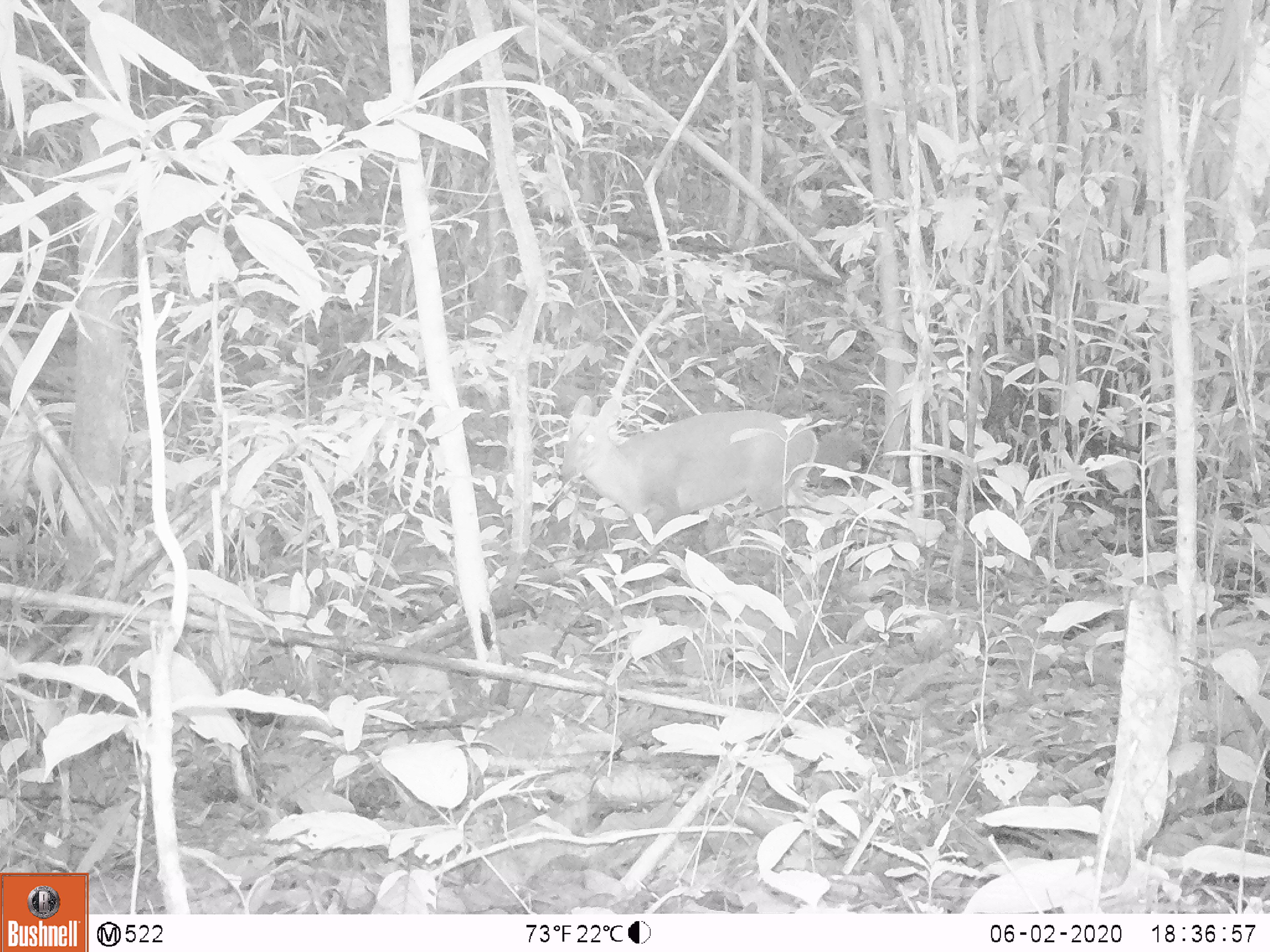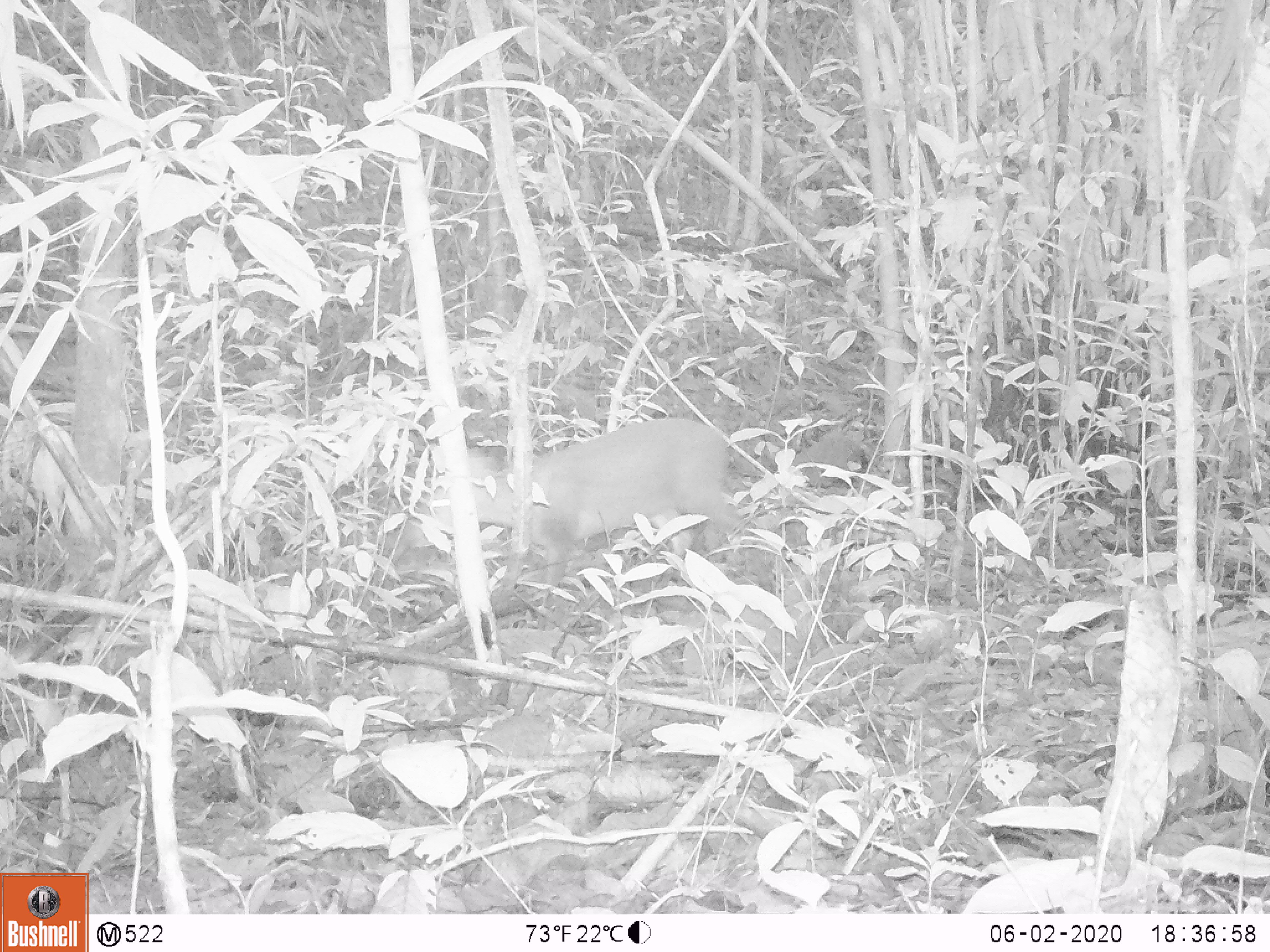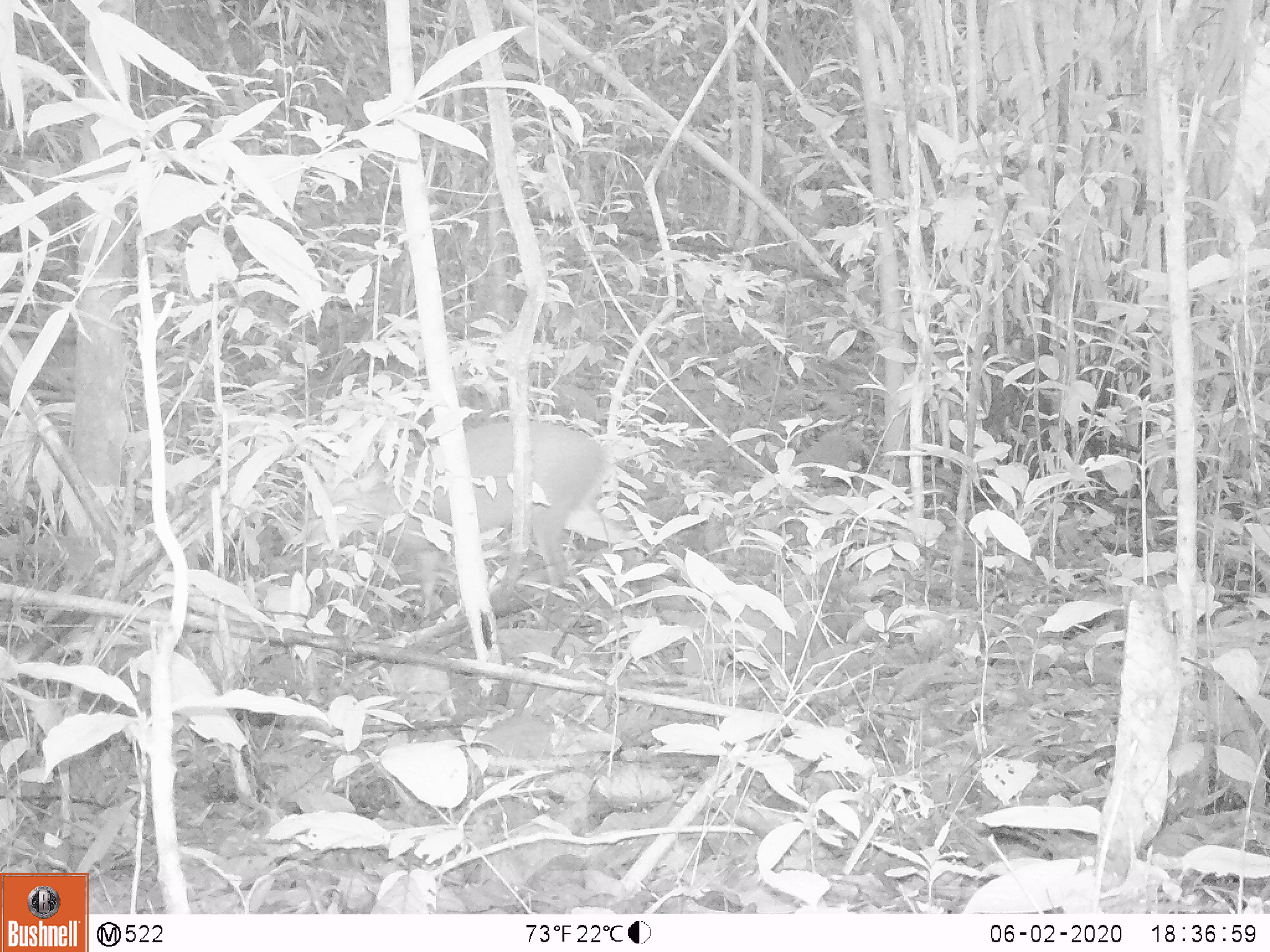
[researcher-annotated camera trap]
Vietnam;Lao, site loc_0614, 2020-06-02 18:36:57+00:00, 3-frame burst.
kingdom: Animalia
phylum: Chordata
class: Mammalia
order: Artiodactyla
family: Cervidae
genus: Muntiacus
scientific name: Muntiacus rooseveltorum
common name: roosevelt's muntjac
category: roosevelts muntjac group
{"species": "roosevelts muntjac group (roosevelt's muntjac) (Muntiacus rooseveltorum)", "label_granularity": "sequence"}